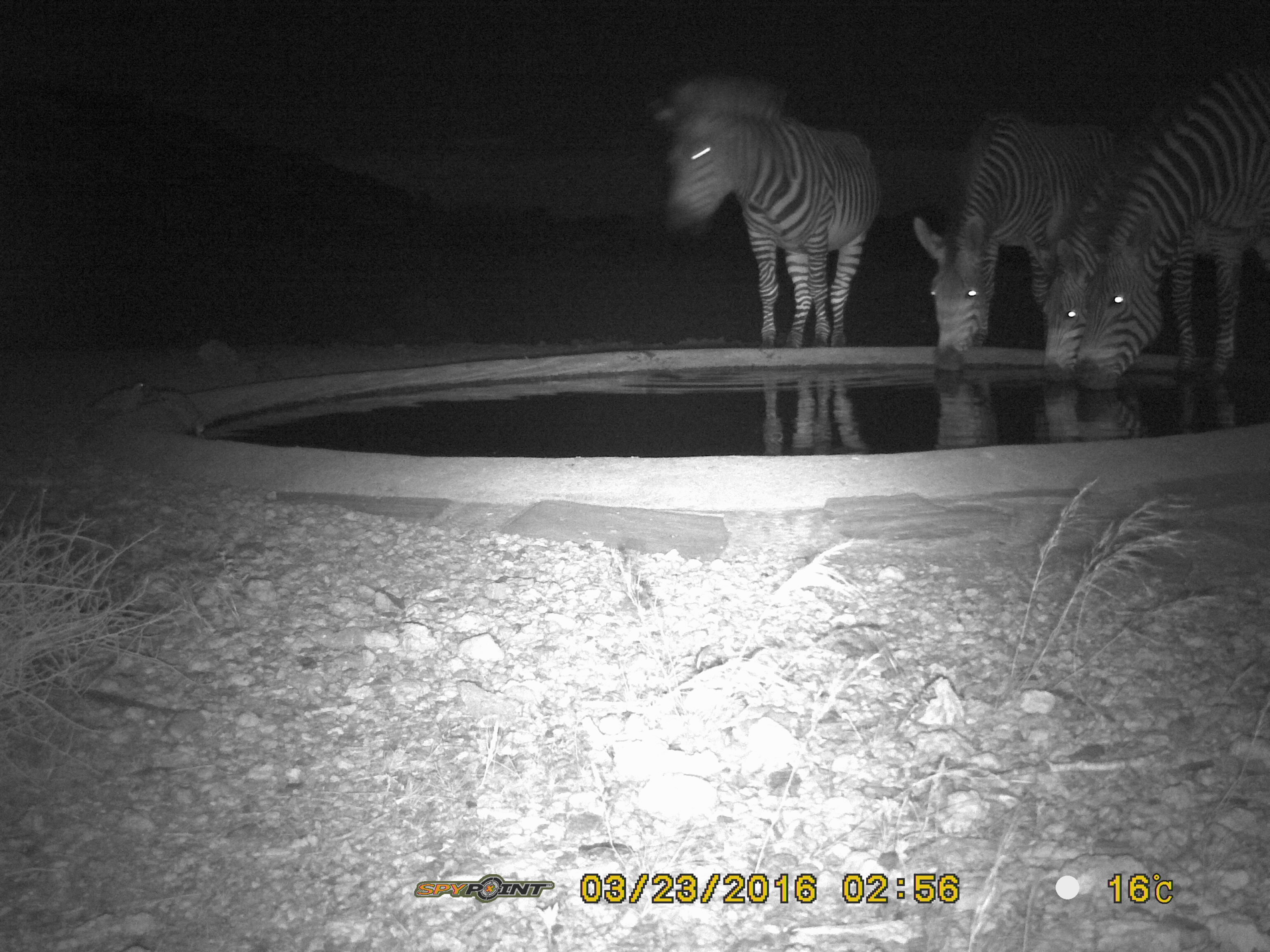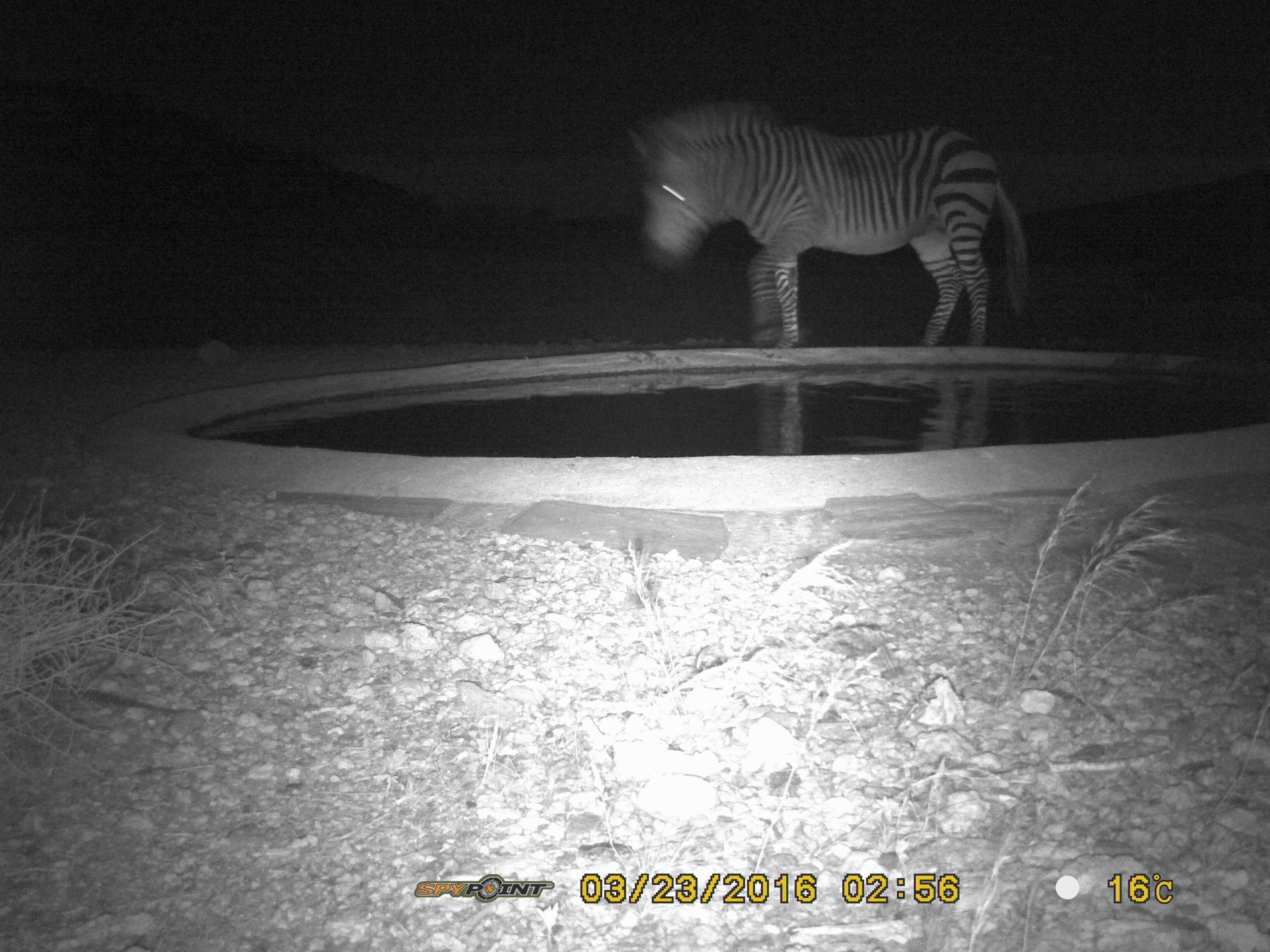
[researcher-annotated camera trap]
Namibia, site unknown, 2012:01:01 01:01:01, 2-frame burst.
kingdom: Animalia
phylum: Chordata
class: Mammalia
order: Perissodactyla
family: Equidae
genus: Equus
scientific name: Equus zebra hartmannae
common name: hartmann's mountain zebra